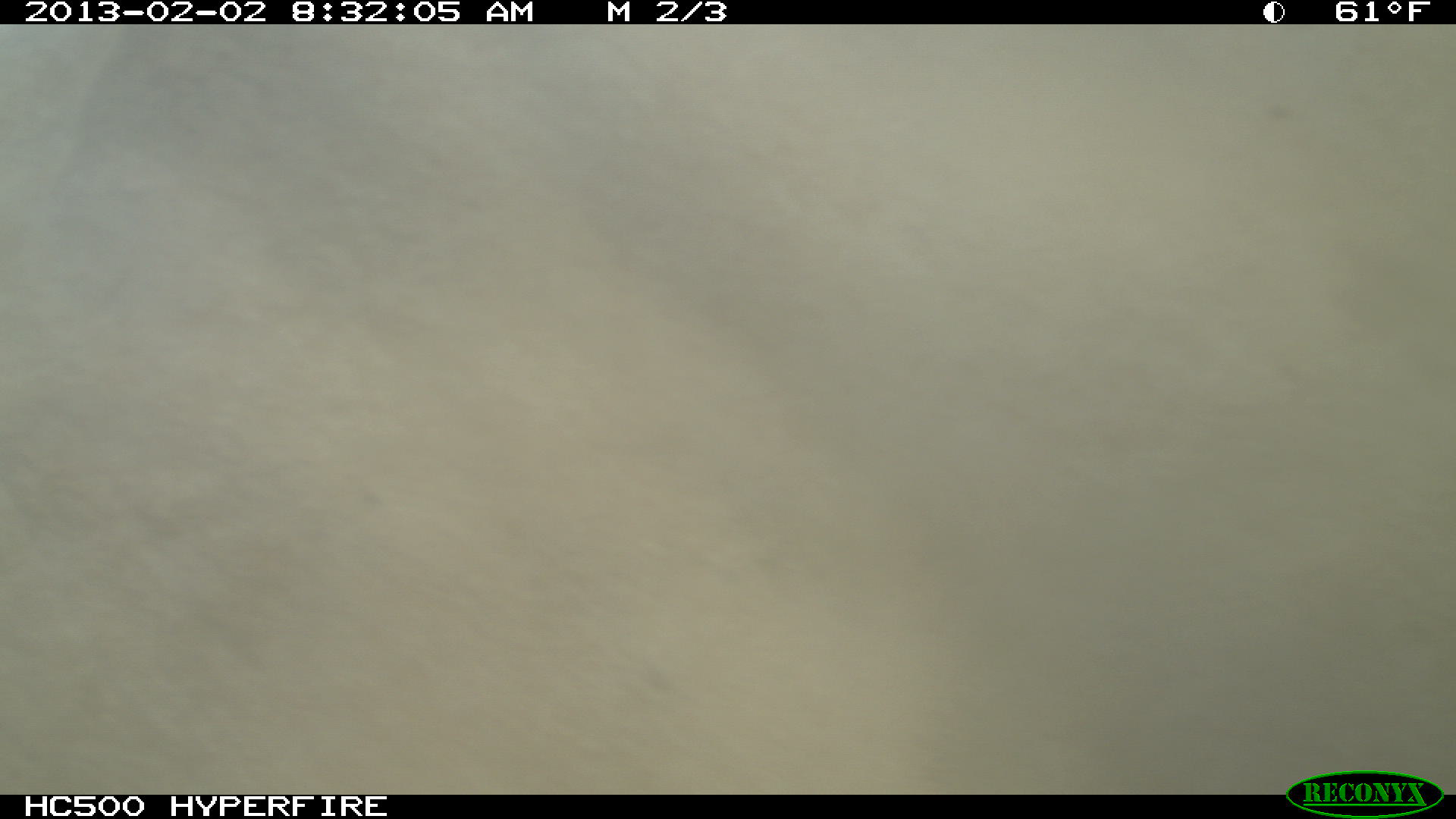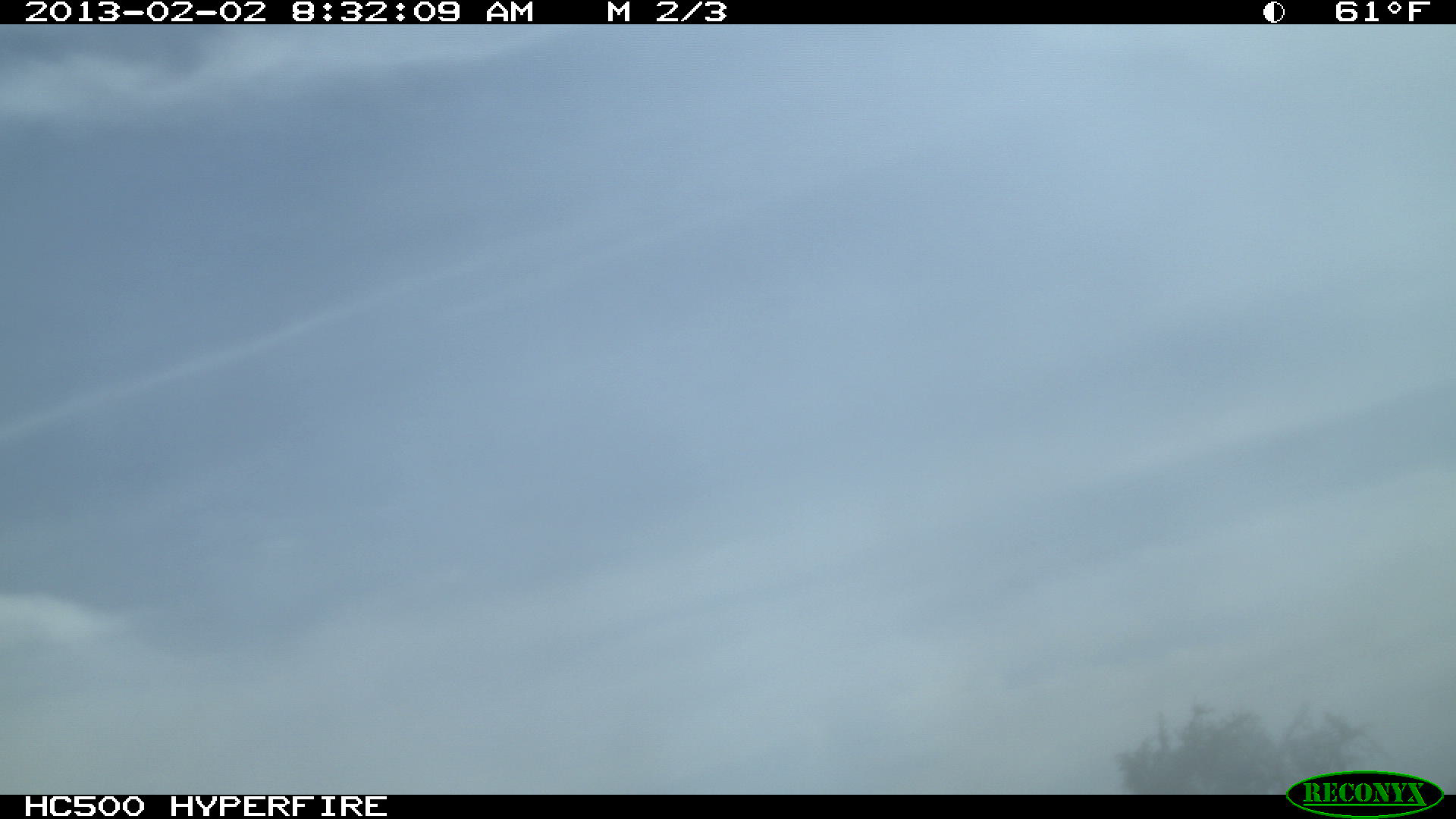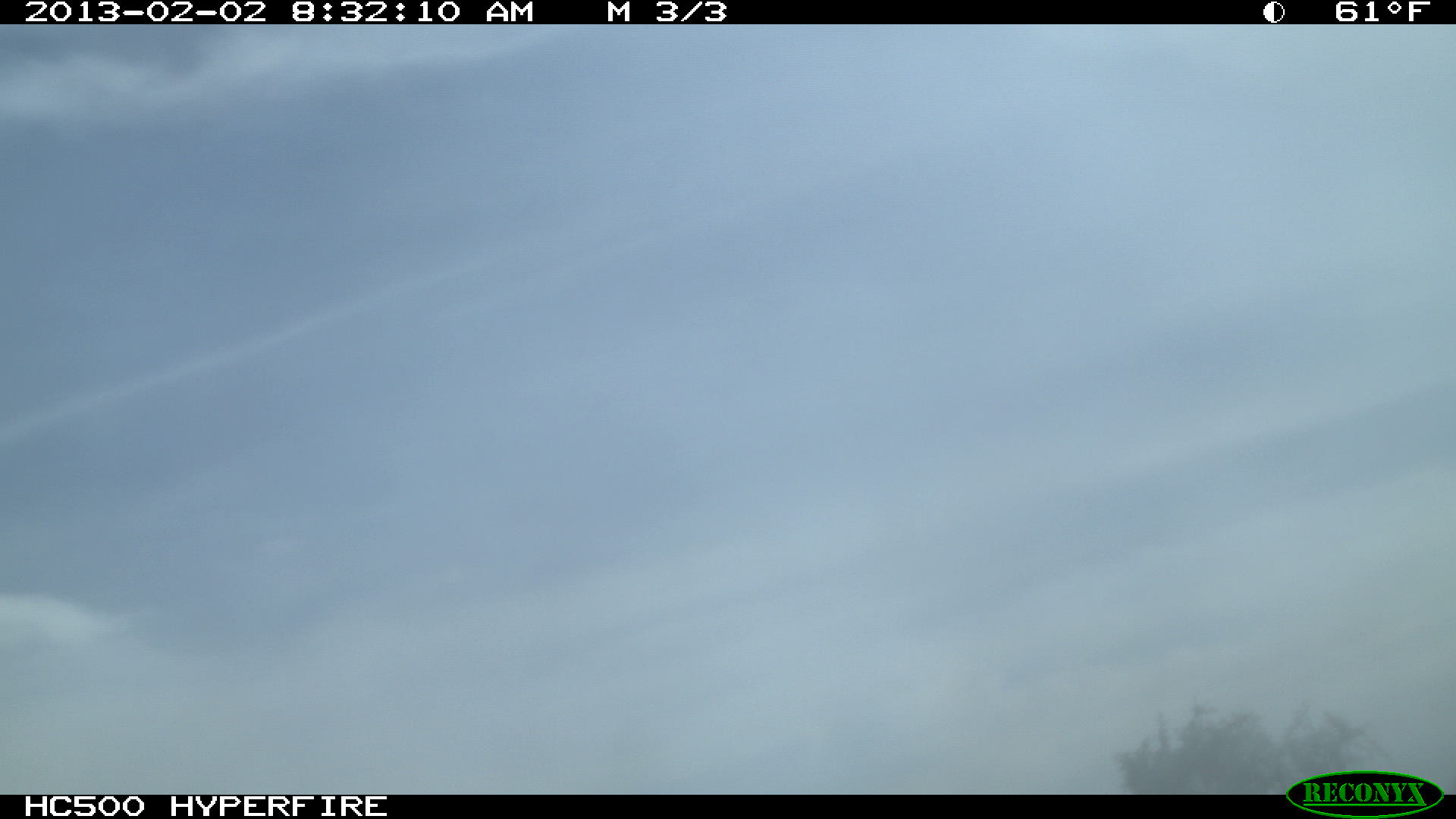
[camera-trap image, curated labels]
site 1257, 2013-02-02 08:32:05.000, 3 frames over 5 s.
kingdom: Animalia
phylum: Chordata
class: Mammalia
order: Artiodactyla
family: Bovidae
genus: Bos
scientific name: Bos taurus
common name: domestic cattle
Bos taurus (domestic cattle), count 1.